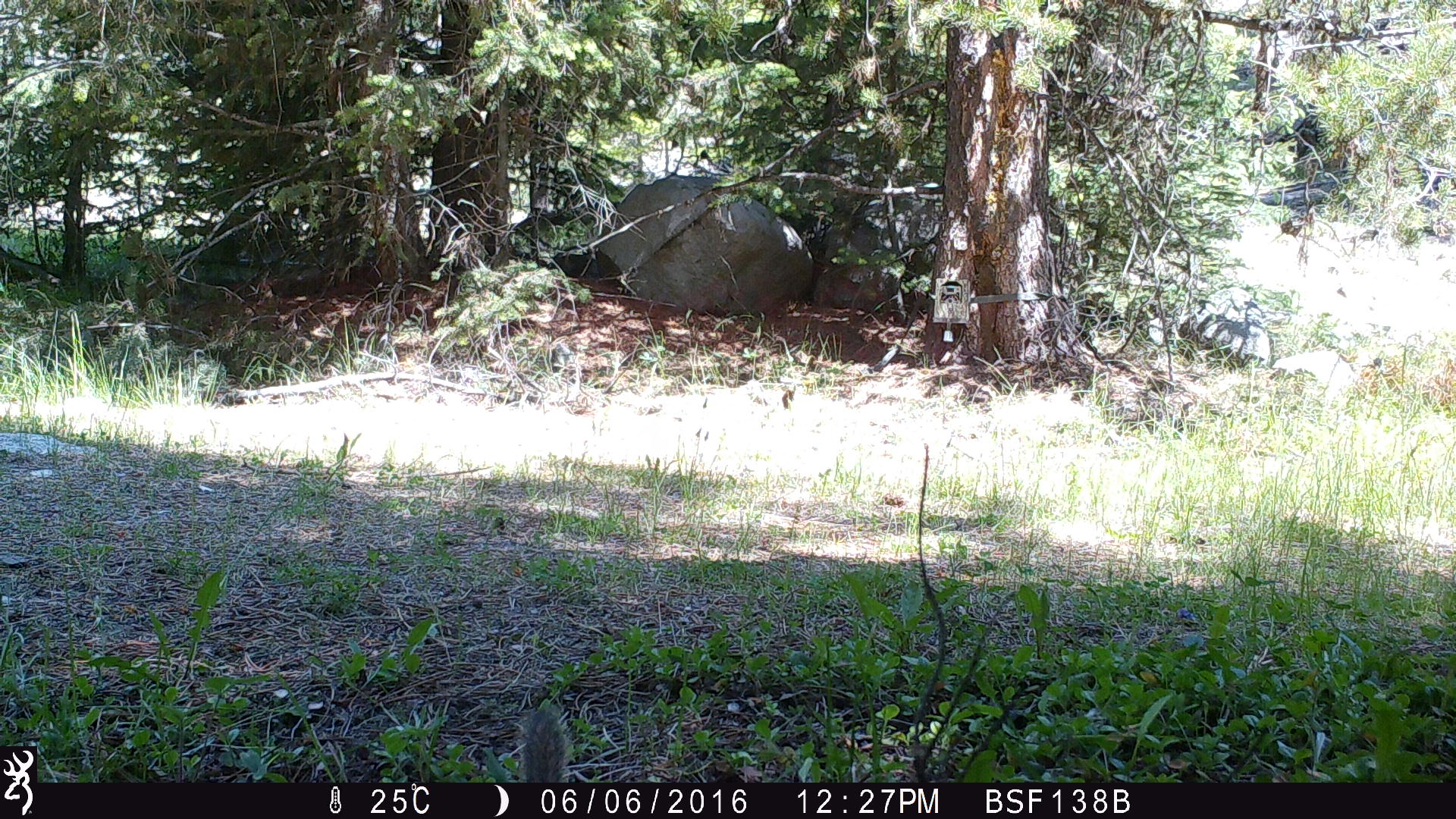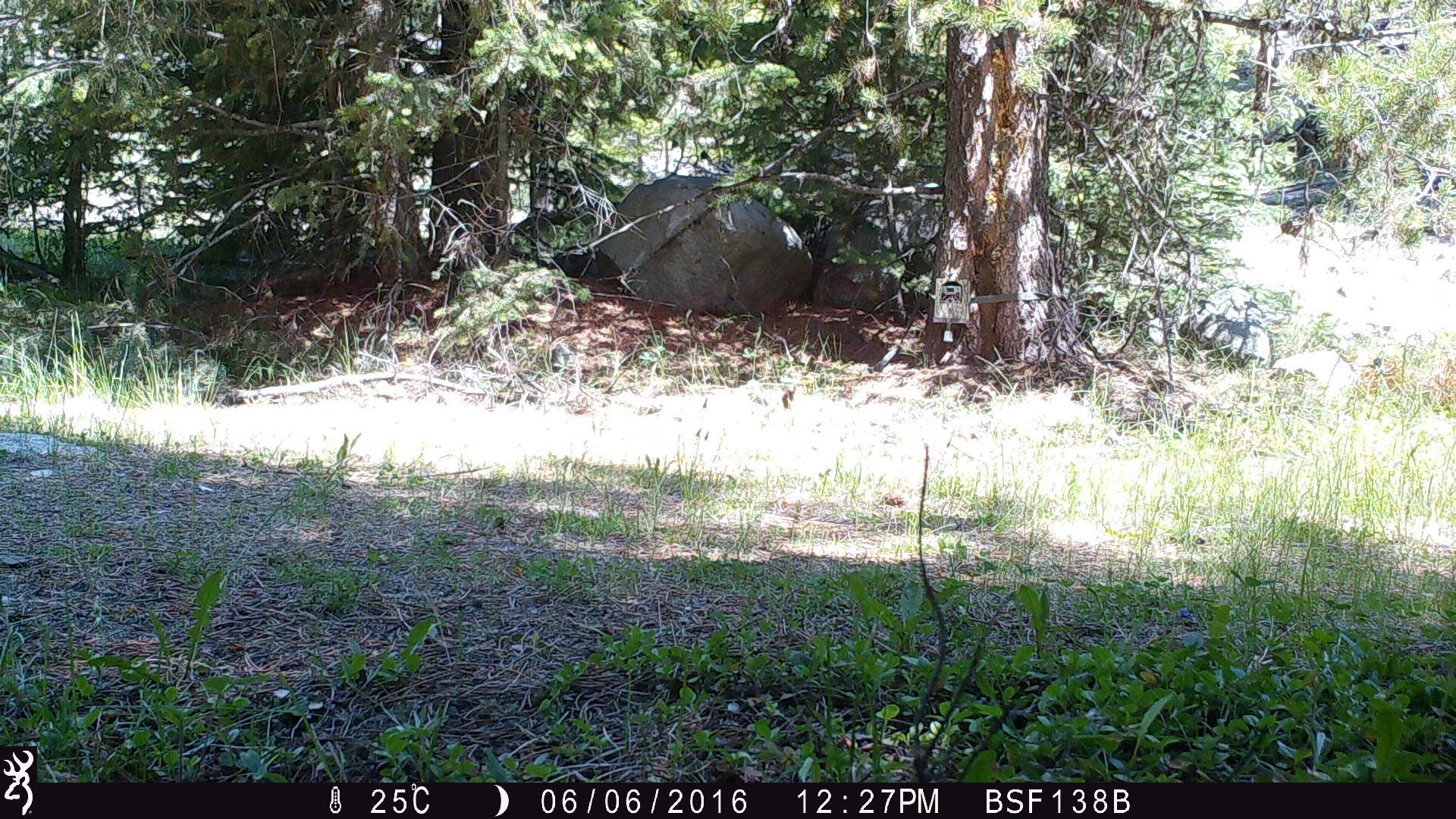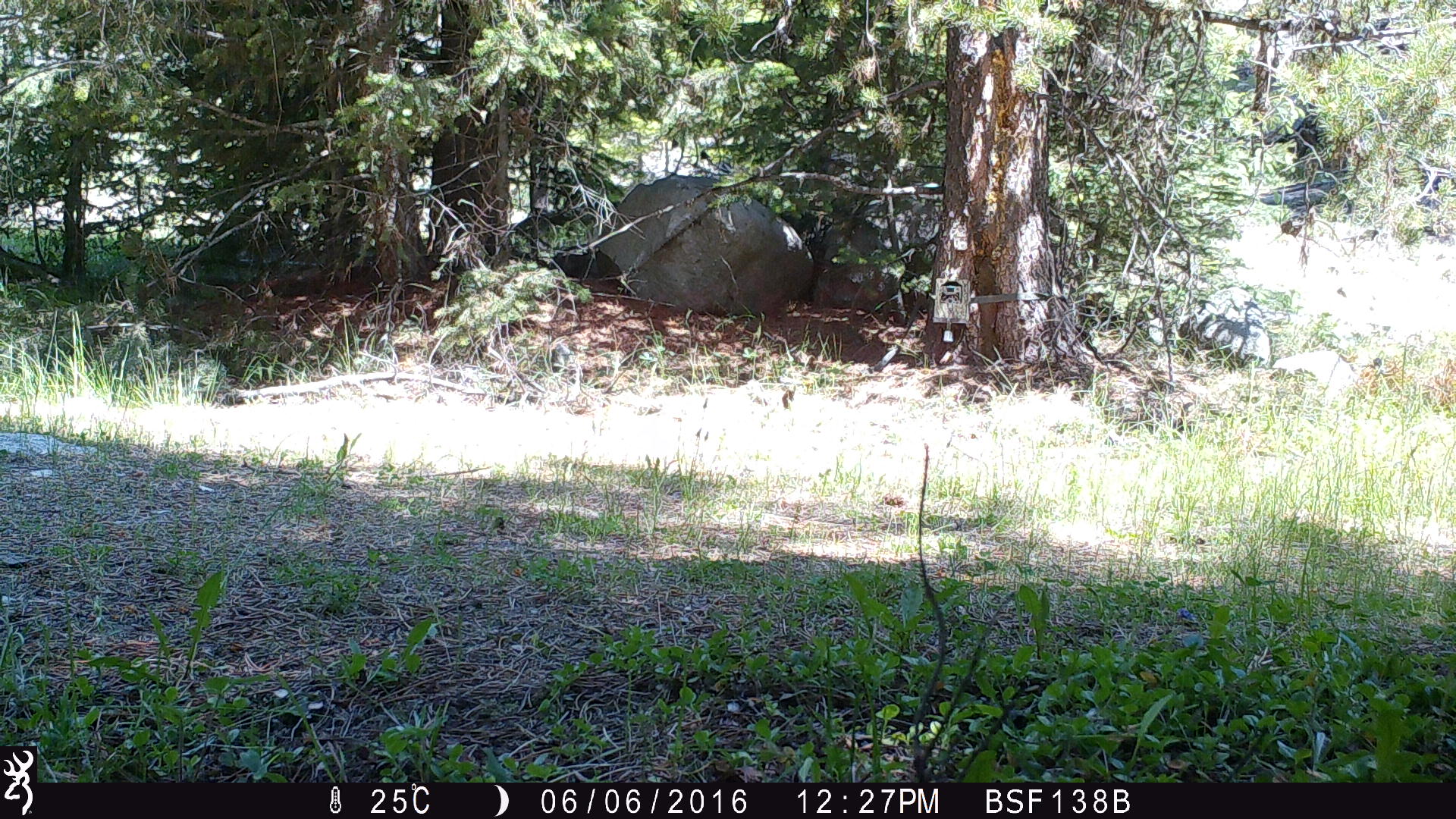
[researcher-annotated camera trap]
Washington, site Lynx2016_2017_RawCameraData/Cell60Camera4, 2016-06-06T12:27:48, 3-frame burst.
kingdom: Animalia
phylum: Chordata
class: Mammalia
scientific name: Mammalia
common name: small mammal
Small mammal (Mammalia). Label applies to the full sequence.